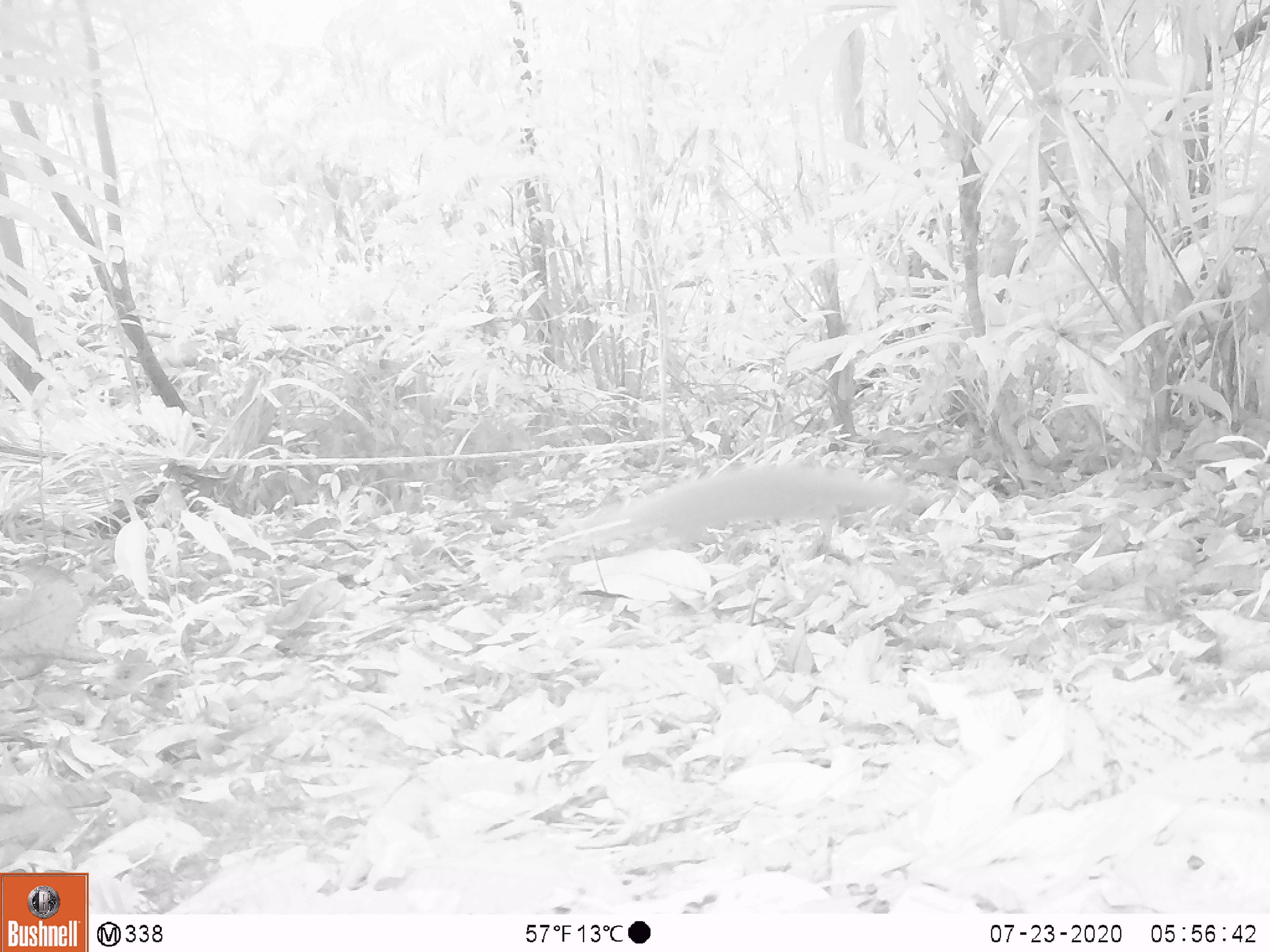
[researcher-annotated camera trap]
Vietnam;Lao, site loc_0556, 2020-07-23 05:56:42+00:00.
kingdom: Animalia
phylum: Chordata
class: Mammalia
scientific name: Mammalia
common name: mammal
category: unidentified small mammal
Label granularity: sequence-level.